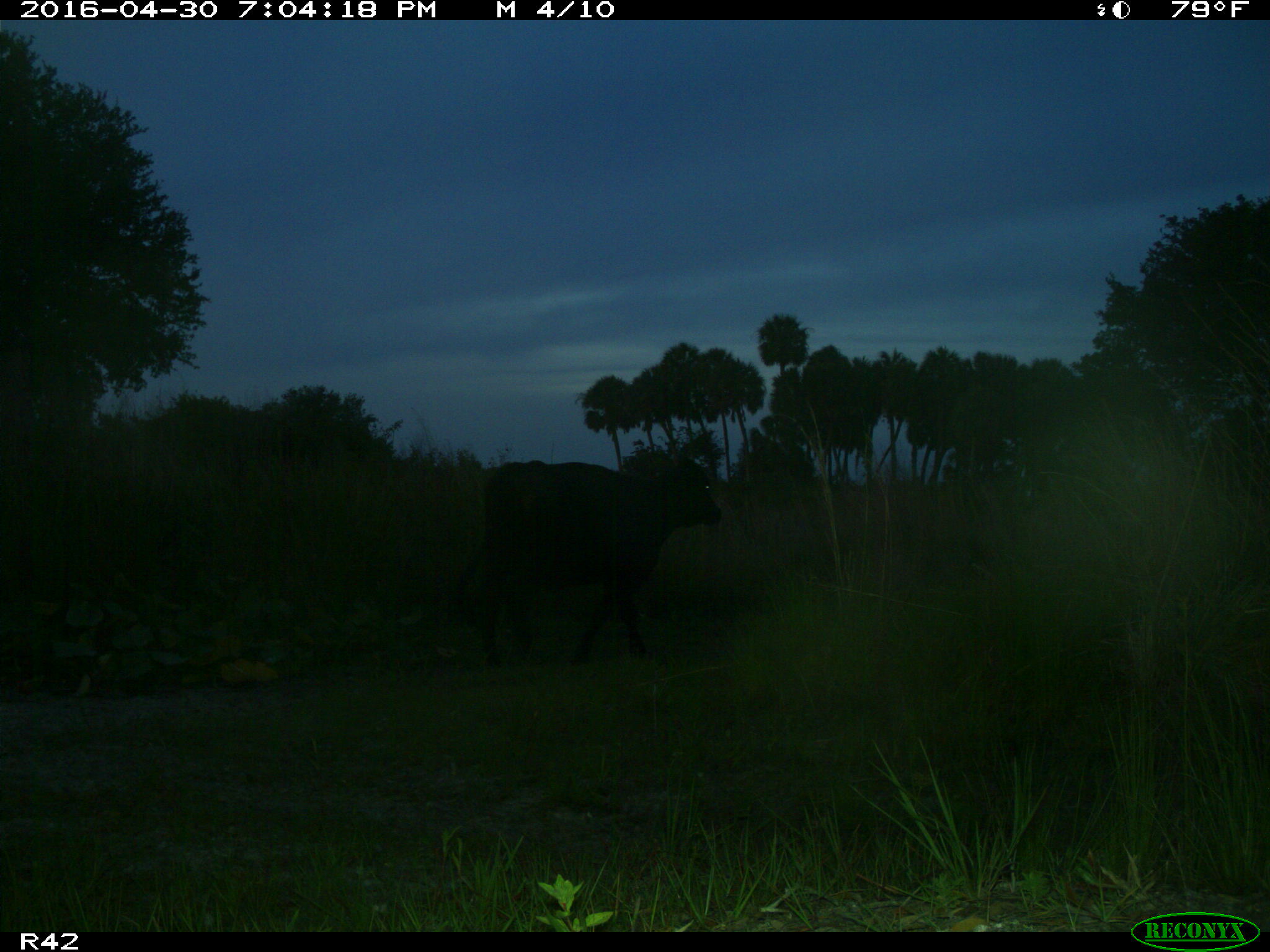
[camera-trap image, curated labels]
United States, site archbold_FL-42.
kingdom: Animalia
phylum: Chordata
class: Mammalia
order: Artiodactyla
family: Bovidae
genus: Bos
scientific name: Bos taurus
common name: domestic cow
Bos taurus (domestic cow).